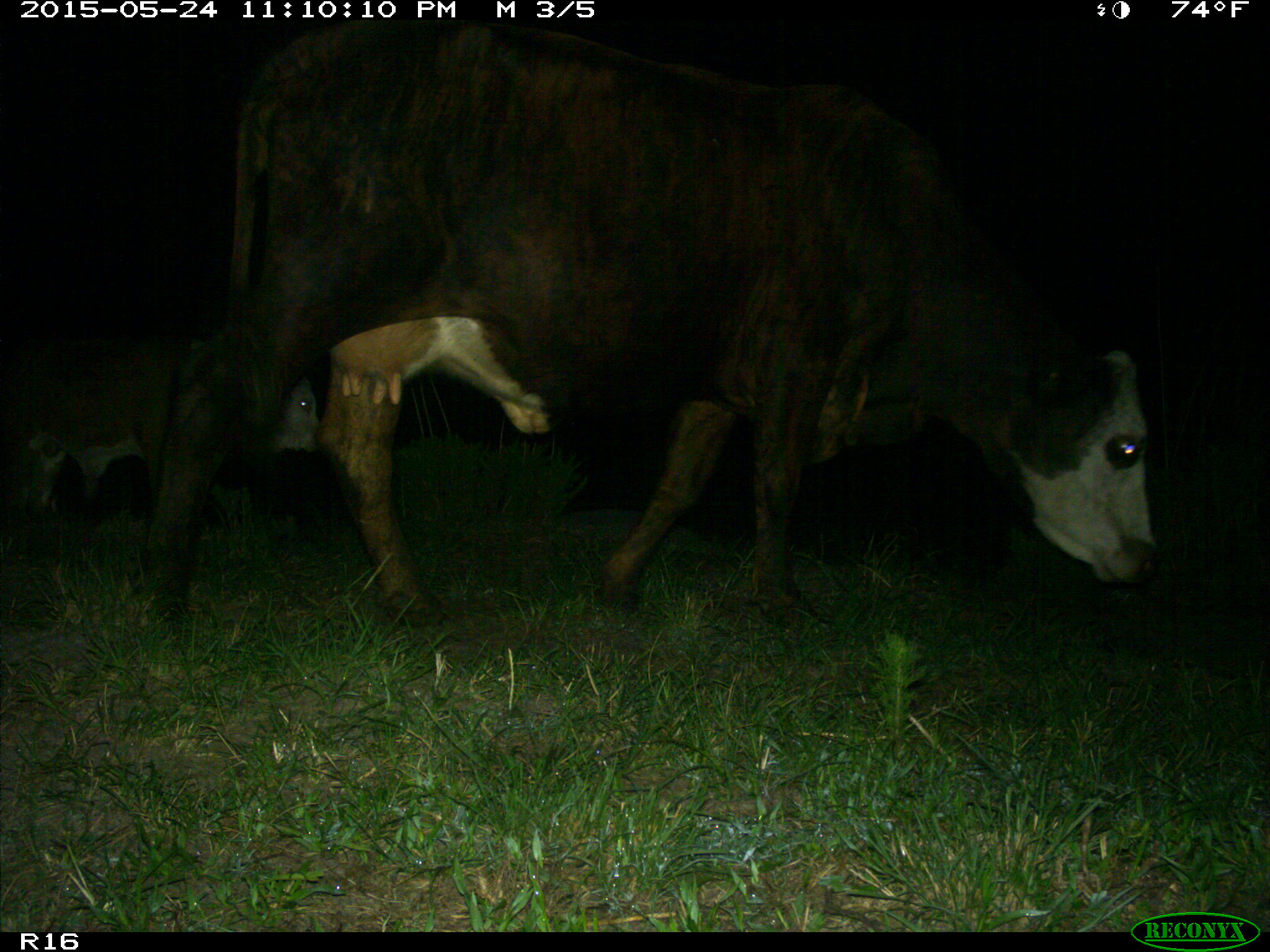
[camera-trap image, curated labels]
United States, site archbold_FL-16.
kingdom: Animalia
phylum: Chordata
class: Mammalia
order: Artiodactyla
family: Bovidae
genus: Bos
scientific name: Bos taurus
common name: domestic cow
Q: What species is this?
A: Bos taurus (domestic cow).